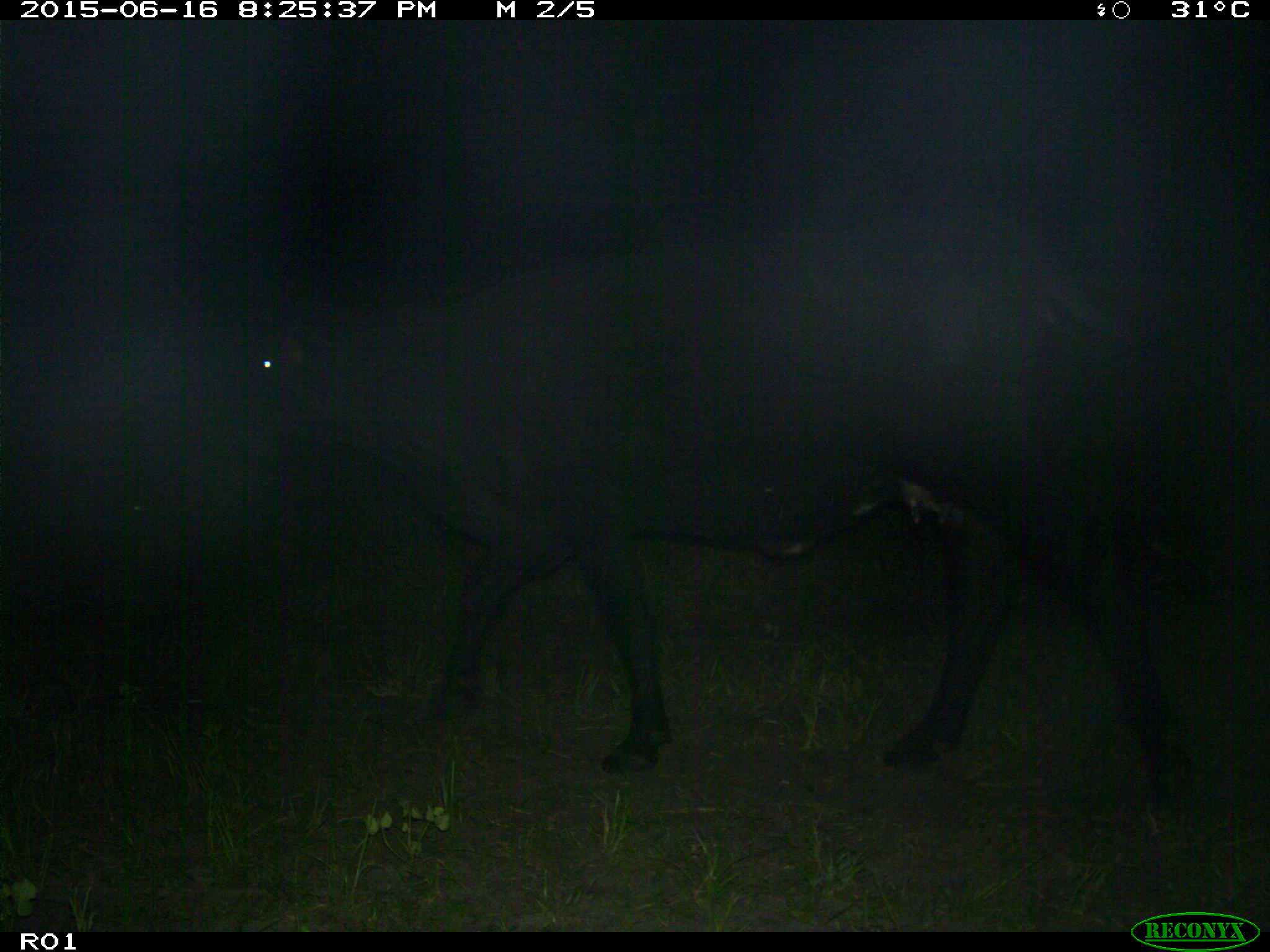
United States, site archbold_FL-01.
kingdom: Animalia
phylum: Chordata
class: Mammalia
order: Artiodactyla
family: Bovidae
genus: Bos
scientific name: Bos taurus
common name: domestic cow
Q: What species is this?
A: Bos taurus (domestic cow).